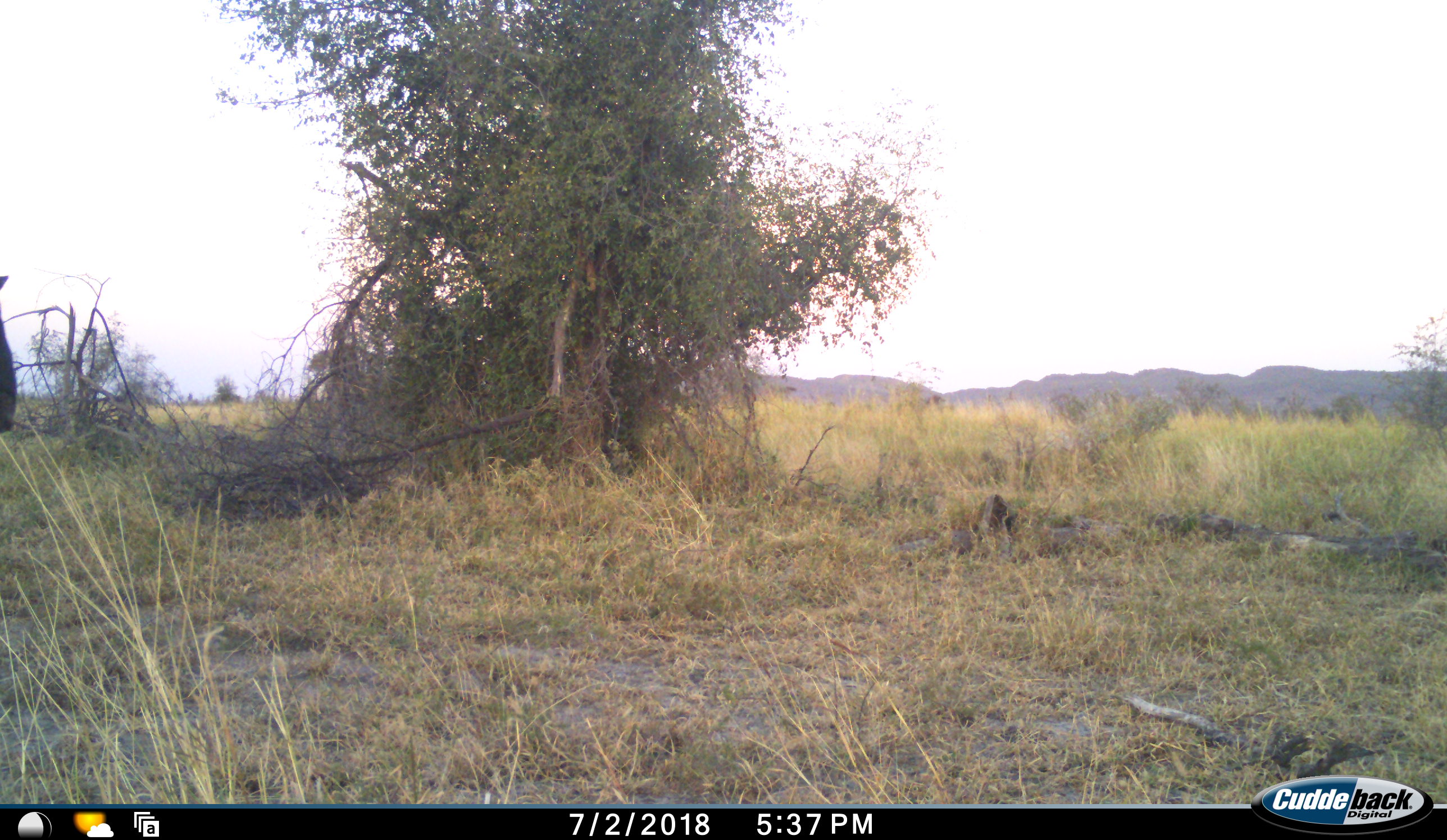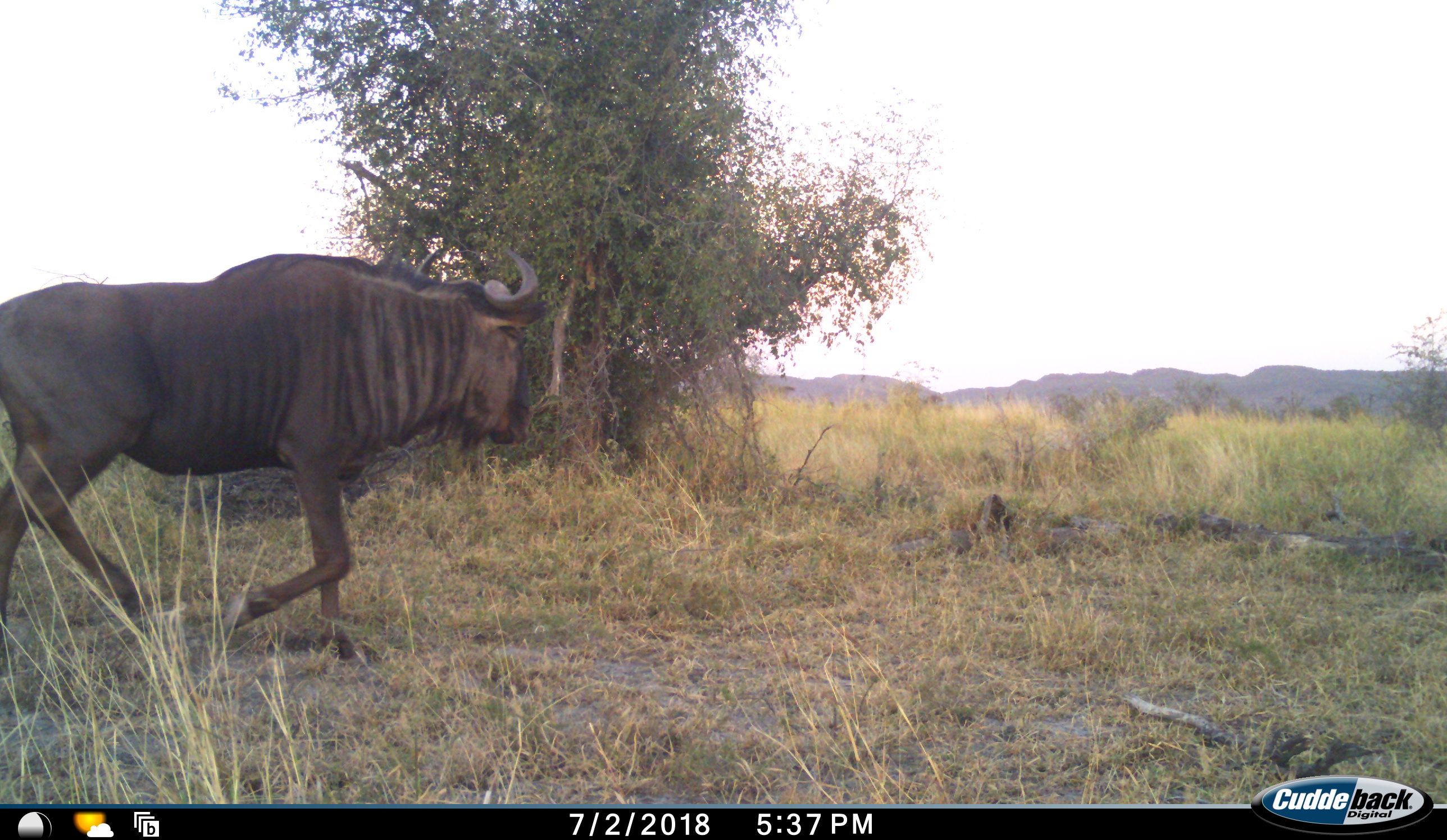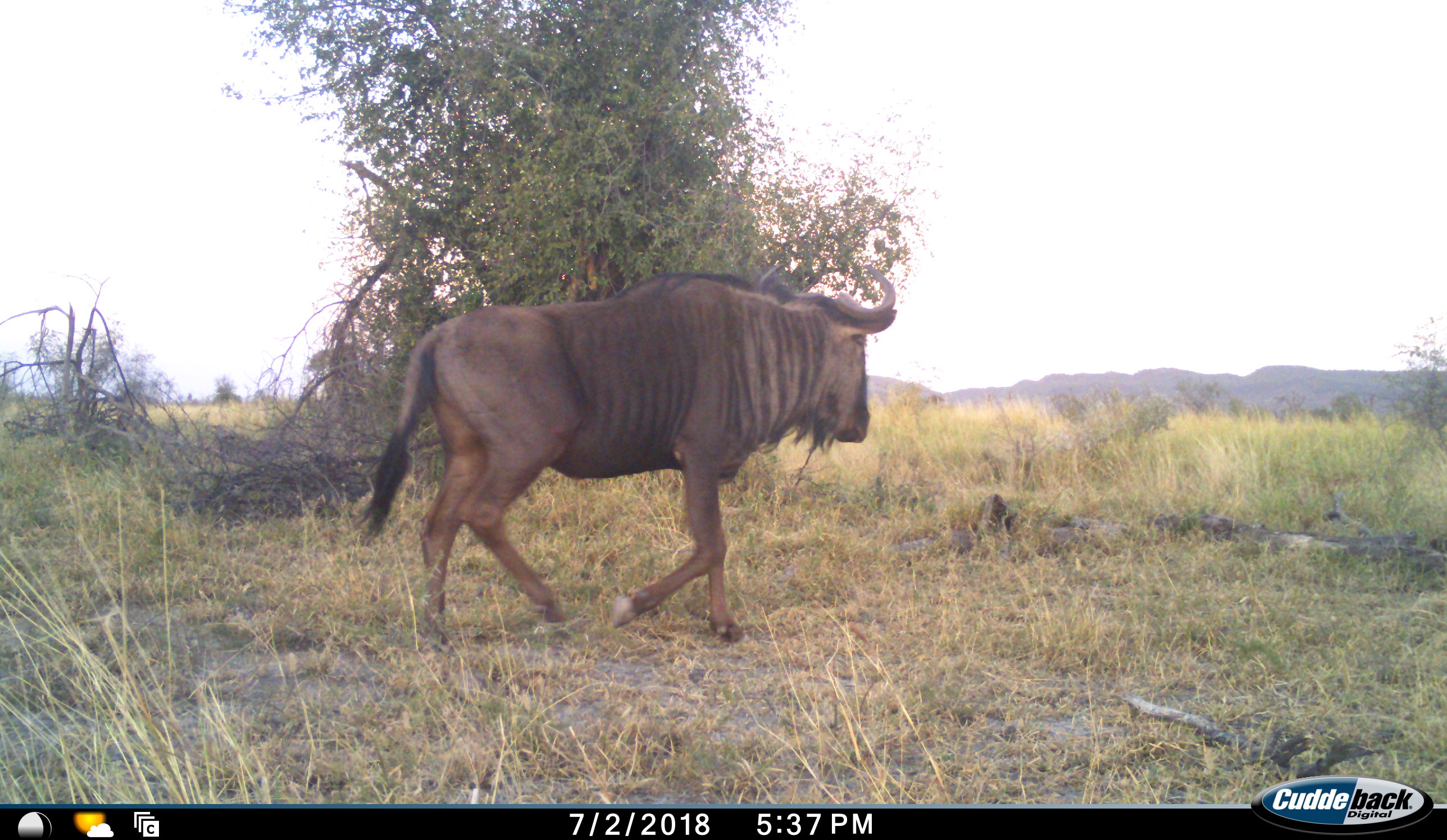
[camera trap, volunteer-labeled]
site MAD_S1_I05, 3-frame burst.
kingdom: Animalia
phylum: Chordata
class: Mammalia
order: Artiodactyla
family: Bovidae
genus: Connochaetes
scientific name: Connochaetes taurinus taurinus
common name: blue wildebeest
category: wildebeestblue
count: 1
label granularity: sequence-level